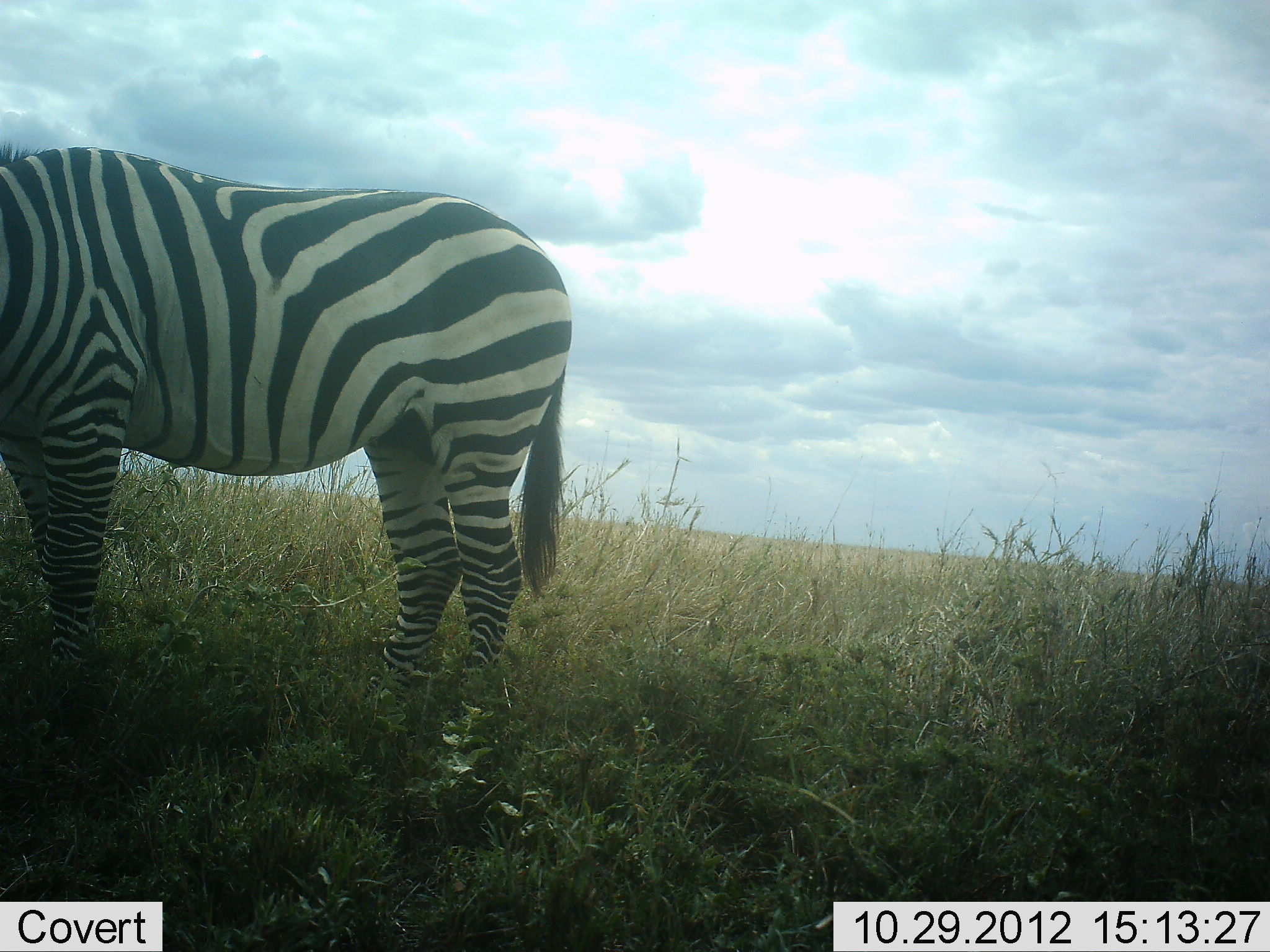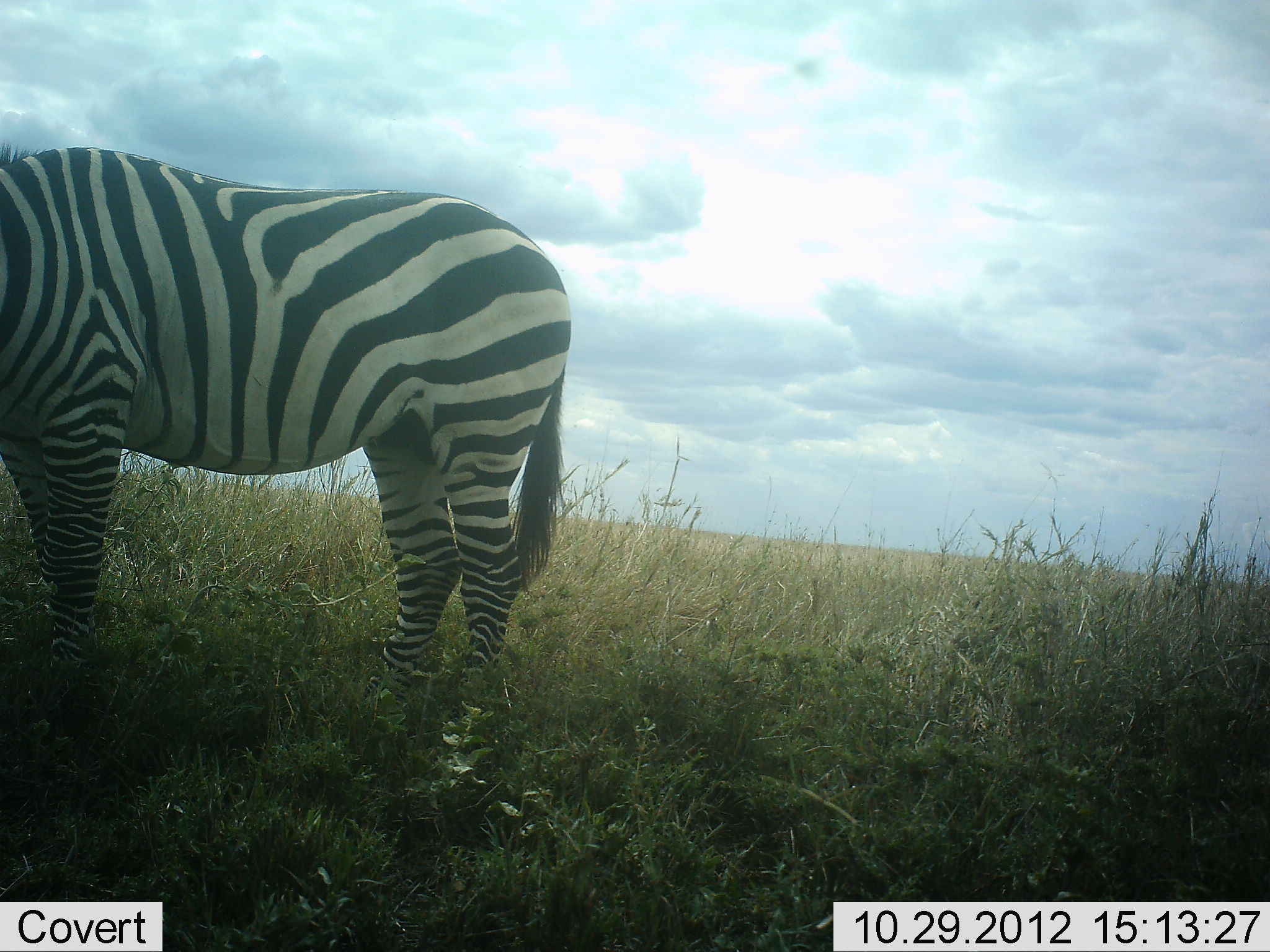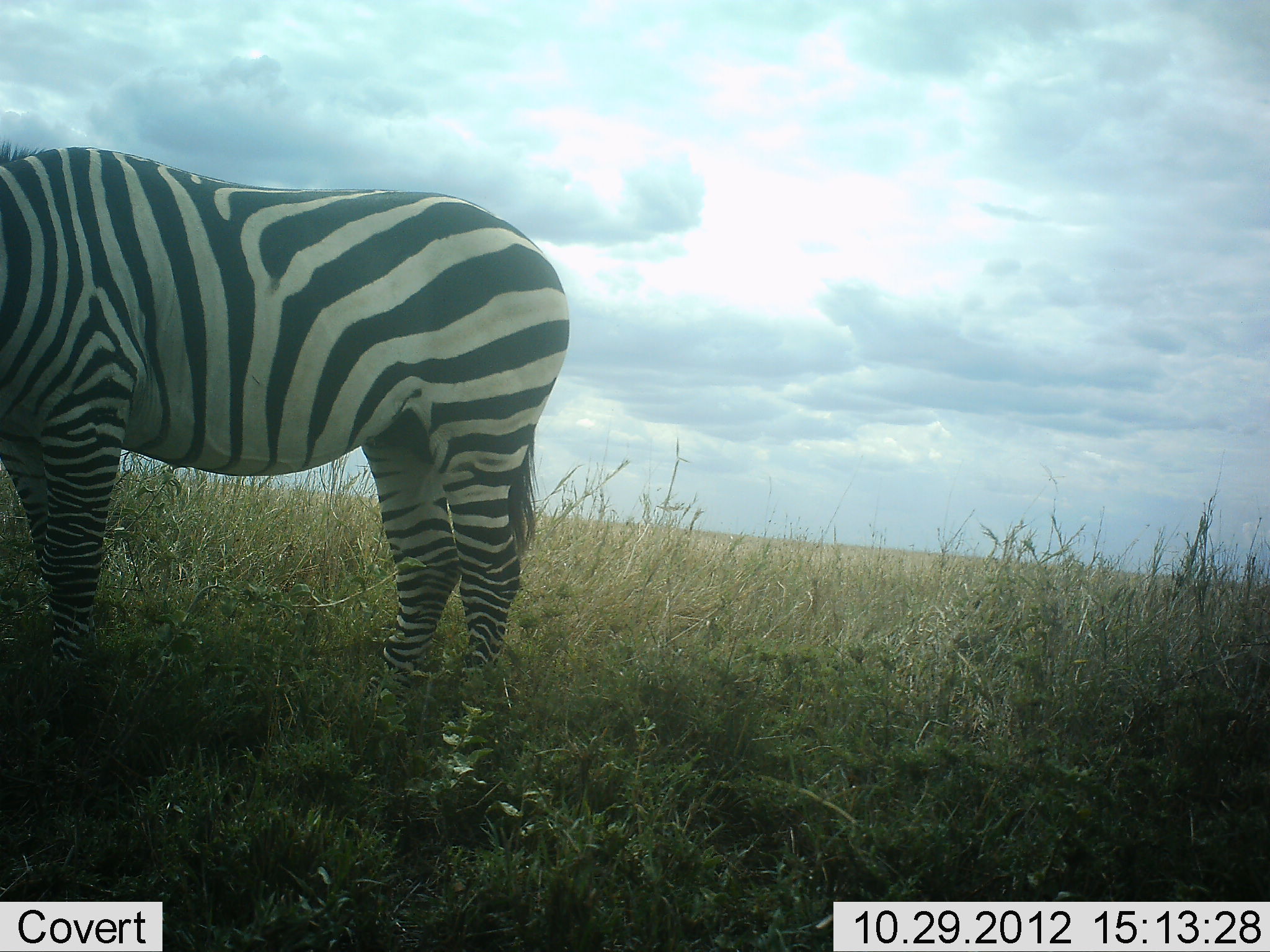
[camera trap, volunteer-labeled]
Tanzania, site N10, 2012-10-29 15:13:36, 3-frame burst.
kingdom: Animalia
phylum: Chordata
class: Mammalia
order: Perissodactyla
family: Equidae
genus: Equus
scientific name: Equus quagga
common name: plains zebra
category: zebra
Zebra (plains zebra) (Equus quagga), count 1. Behavior (volunteer vote fractions): standing 80%, resting 0%, moving 0%, interacting 0%. Young present (vote fraction): 0%. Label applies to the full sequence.